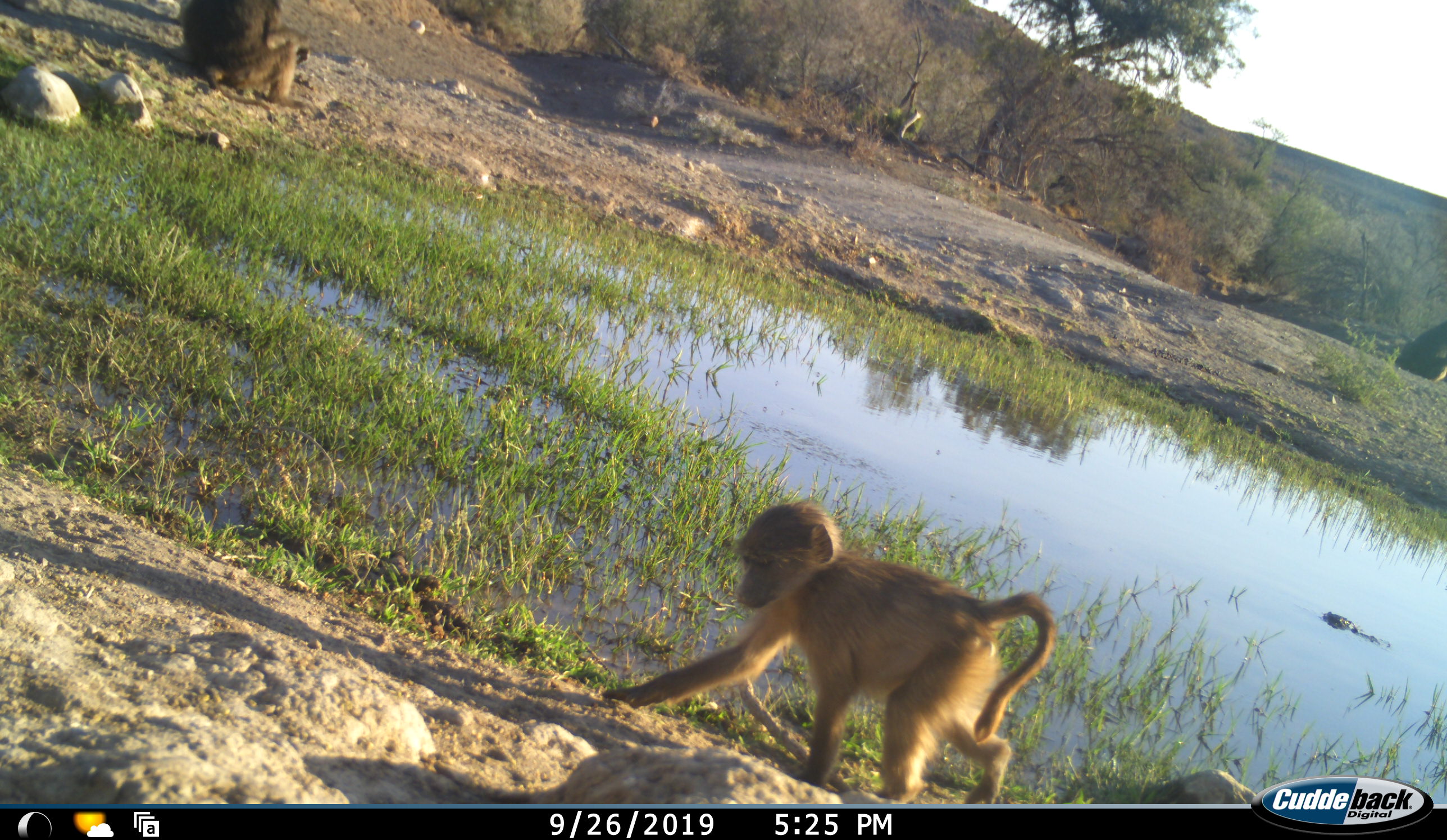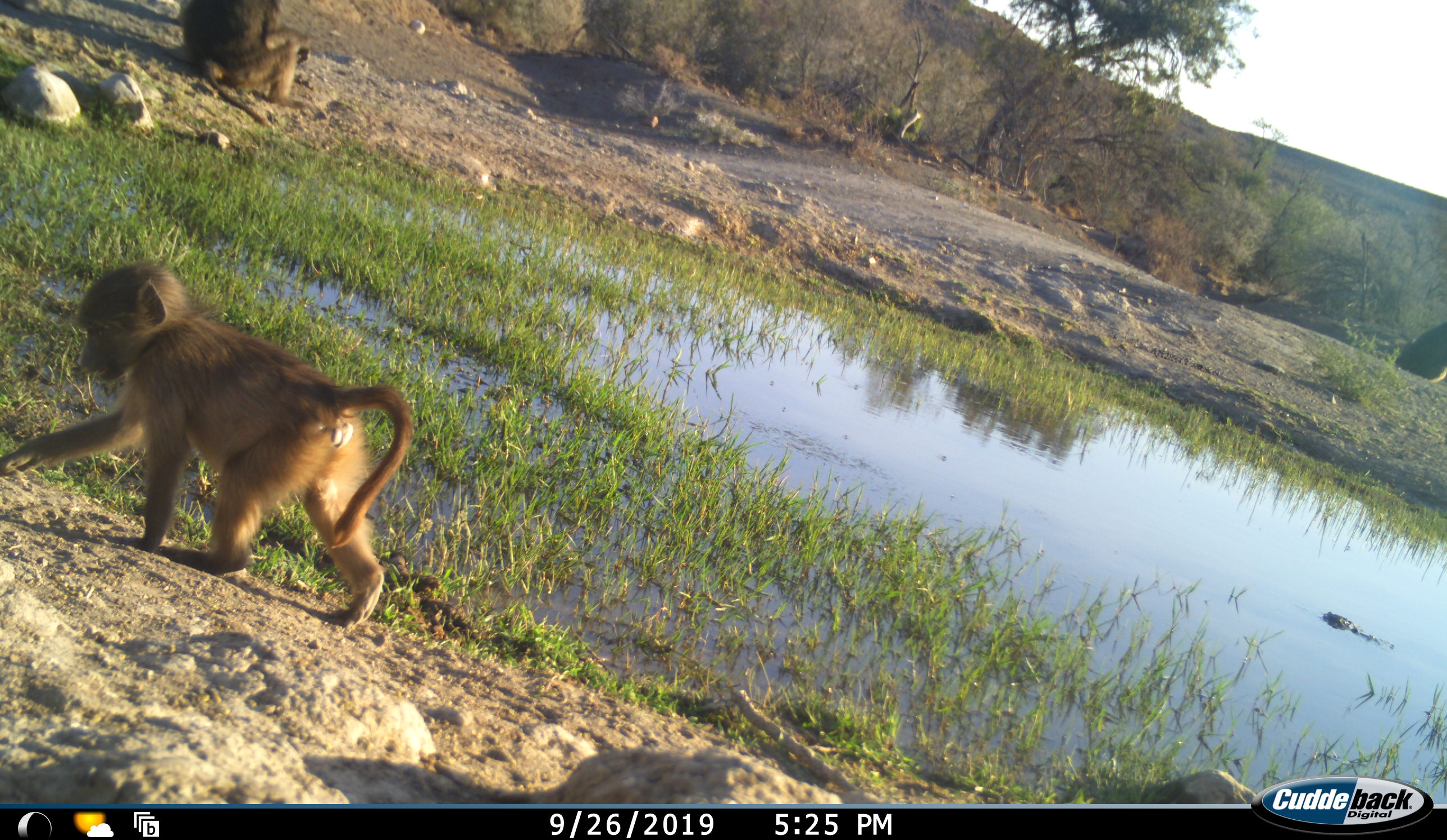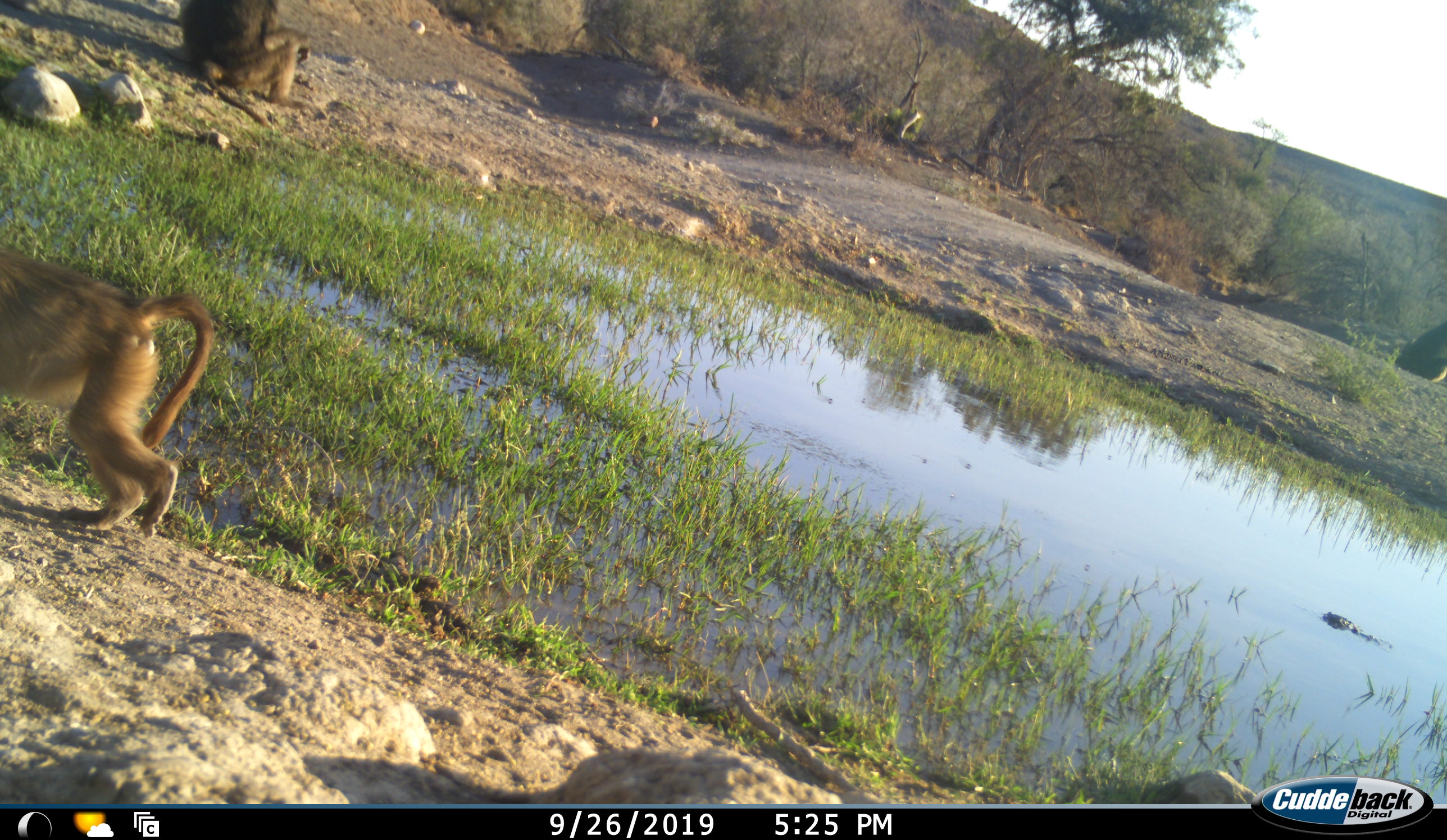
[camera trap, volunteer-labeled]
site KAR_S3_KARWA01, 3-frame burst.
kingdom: Animalia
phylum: Chordata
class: Mammalia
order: Primates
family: Cercopithecidae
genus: Papio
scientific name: Papio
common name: baboon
Baboon (Papio), count 3. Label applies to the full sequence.